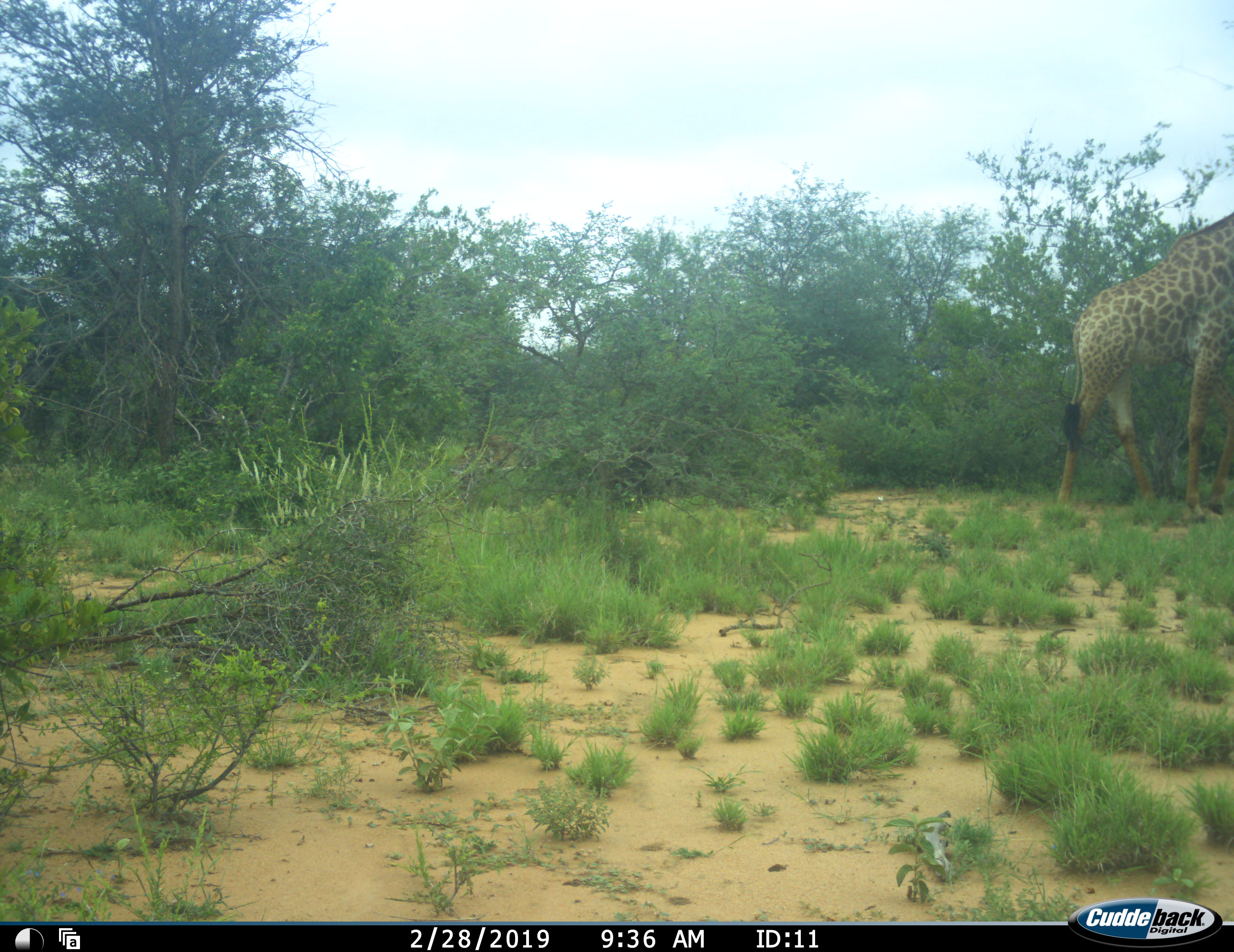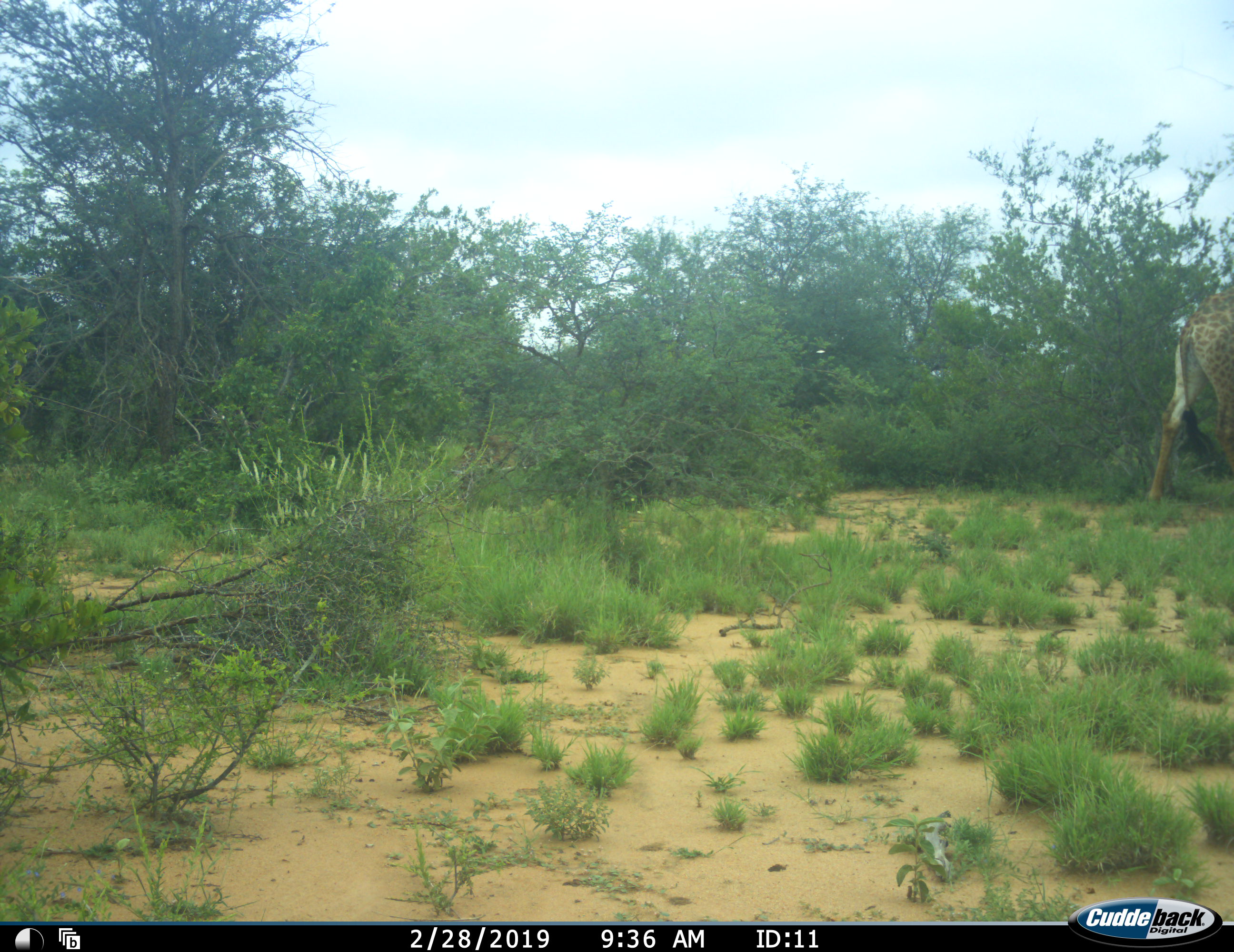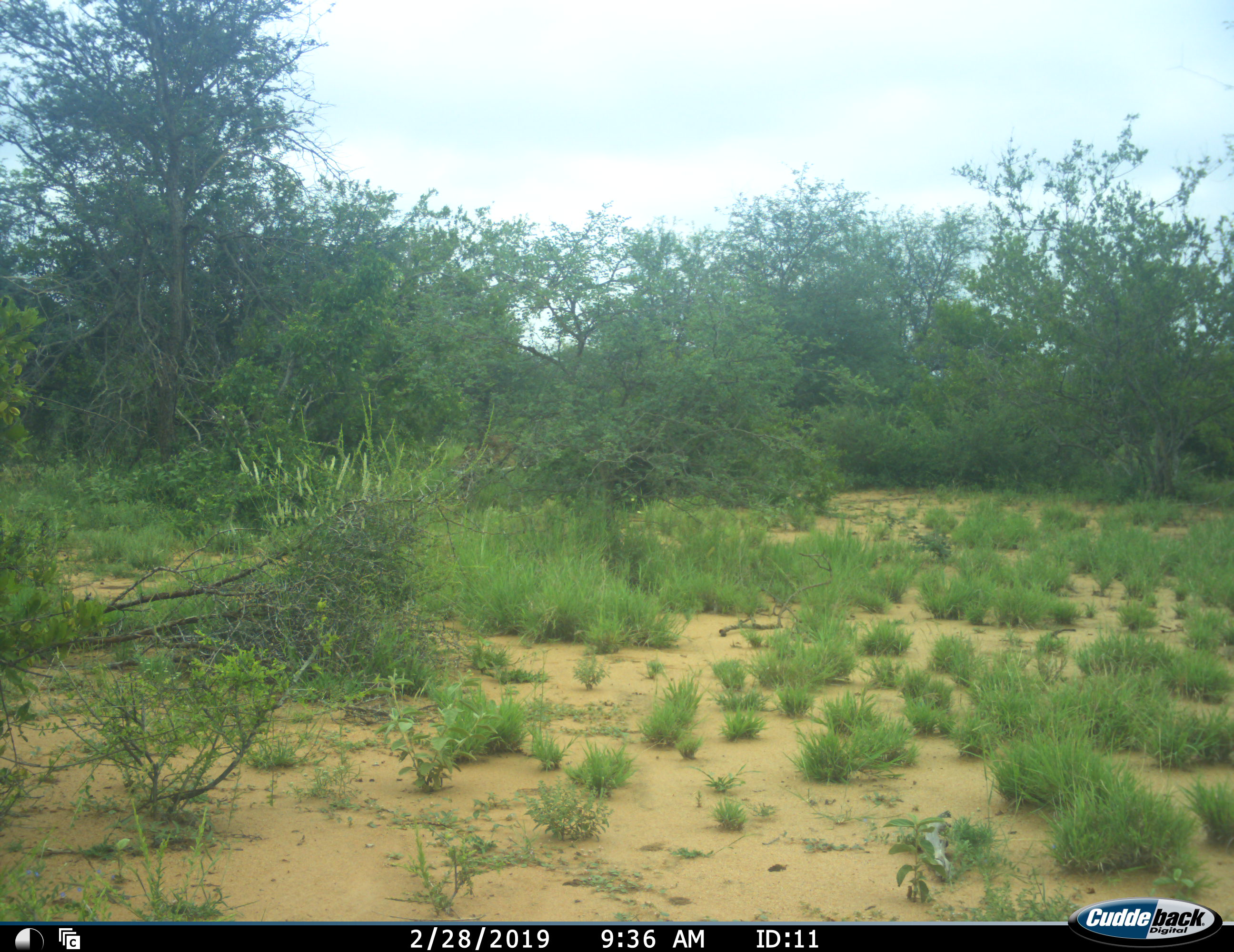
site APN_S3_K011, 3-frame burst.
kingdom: Animalia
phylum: Chordata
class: Mammalia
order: Artiodactyla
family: Giraffidae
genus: Giraffa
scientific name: Giraffa camelopardalis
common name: giraffe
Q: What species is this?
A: Giraffe (Giraffa camelopardalis).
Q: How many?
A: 1.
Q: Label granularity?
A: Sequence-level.